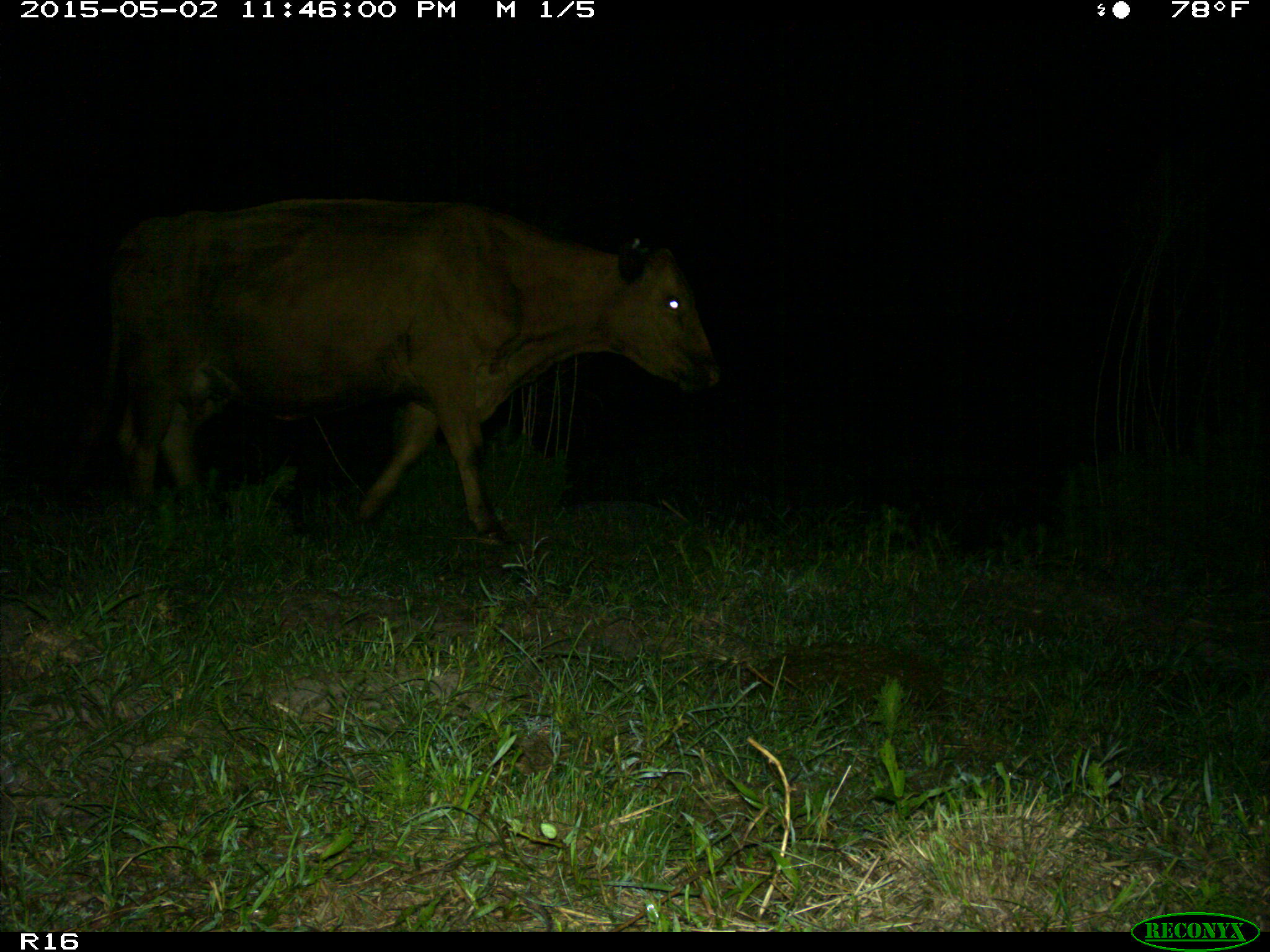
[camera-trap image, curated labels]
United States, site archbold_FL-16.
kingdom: Animalia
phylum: Chordata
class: Mammalia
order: Artiodactyla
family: Bovidae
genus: Bos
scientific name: Bos taurus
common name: domestic cow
Bos taurus (domestic cow).